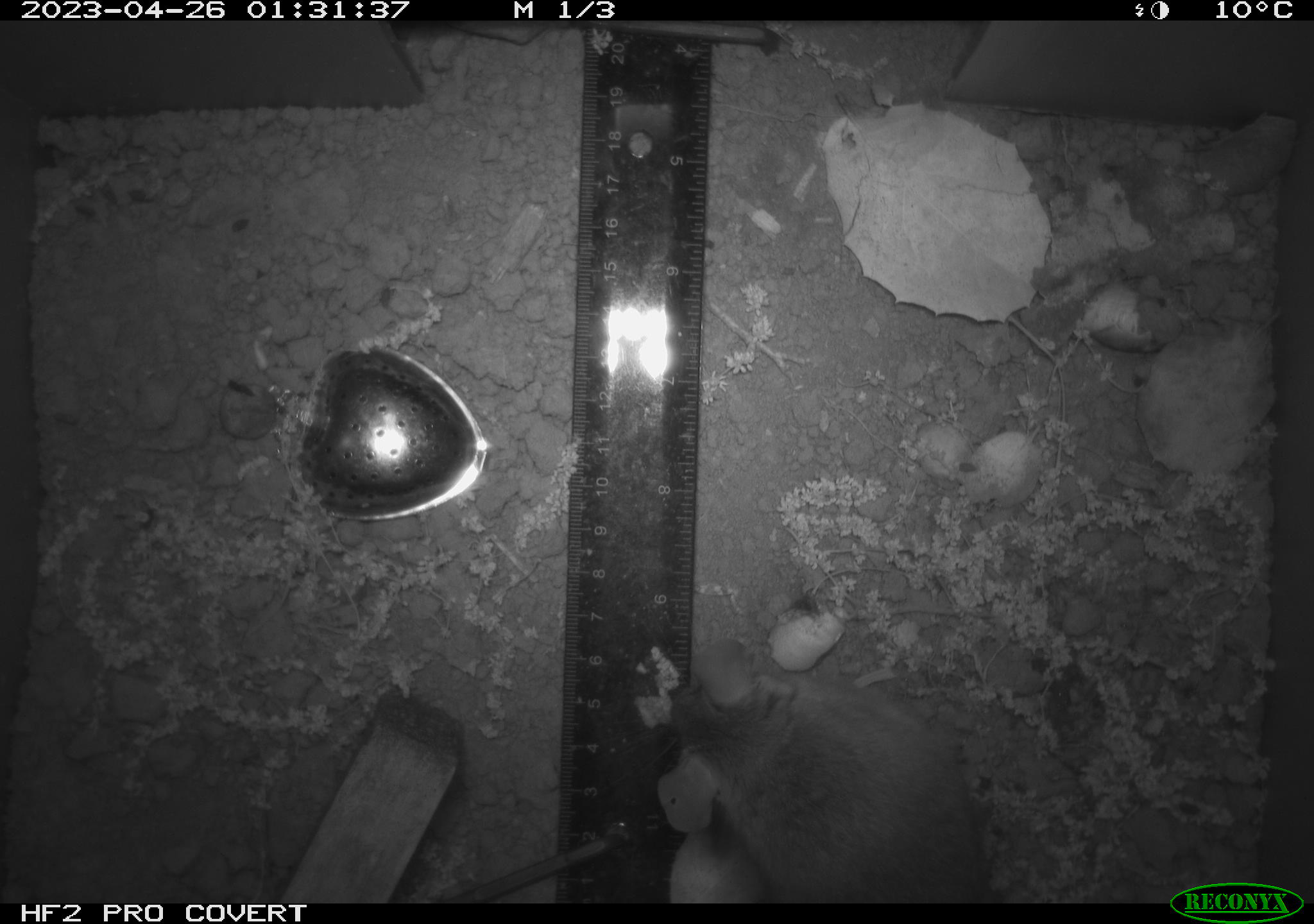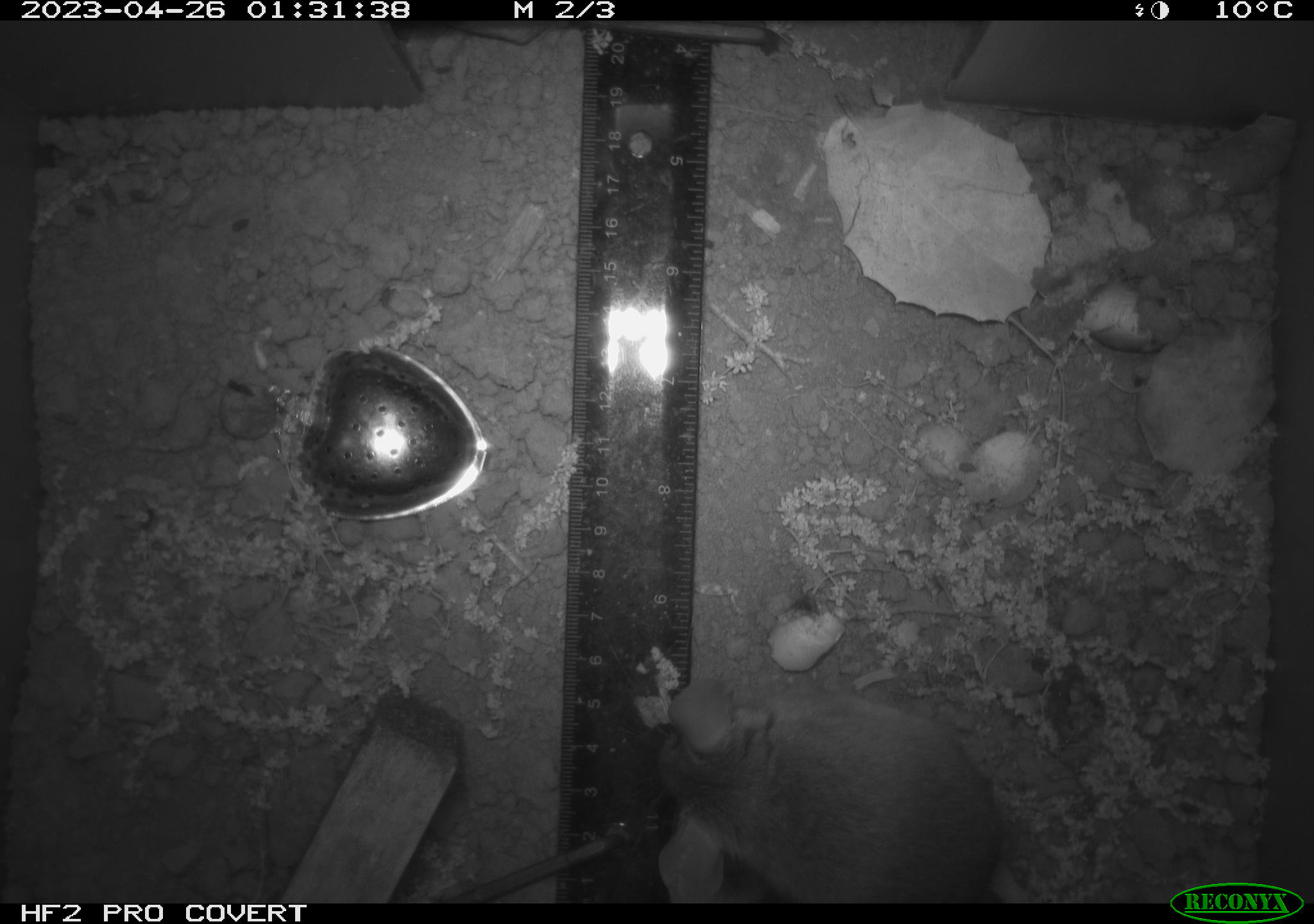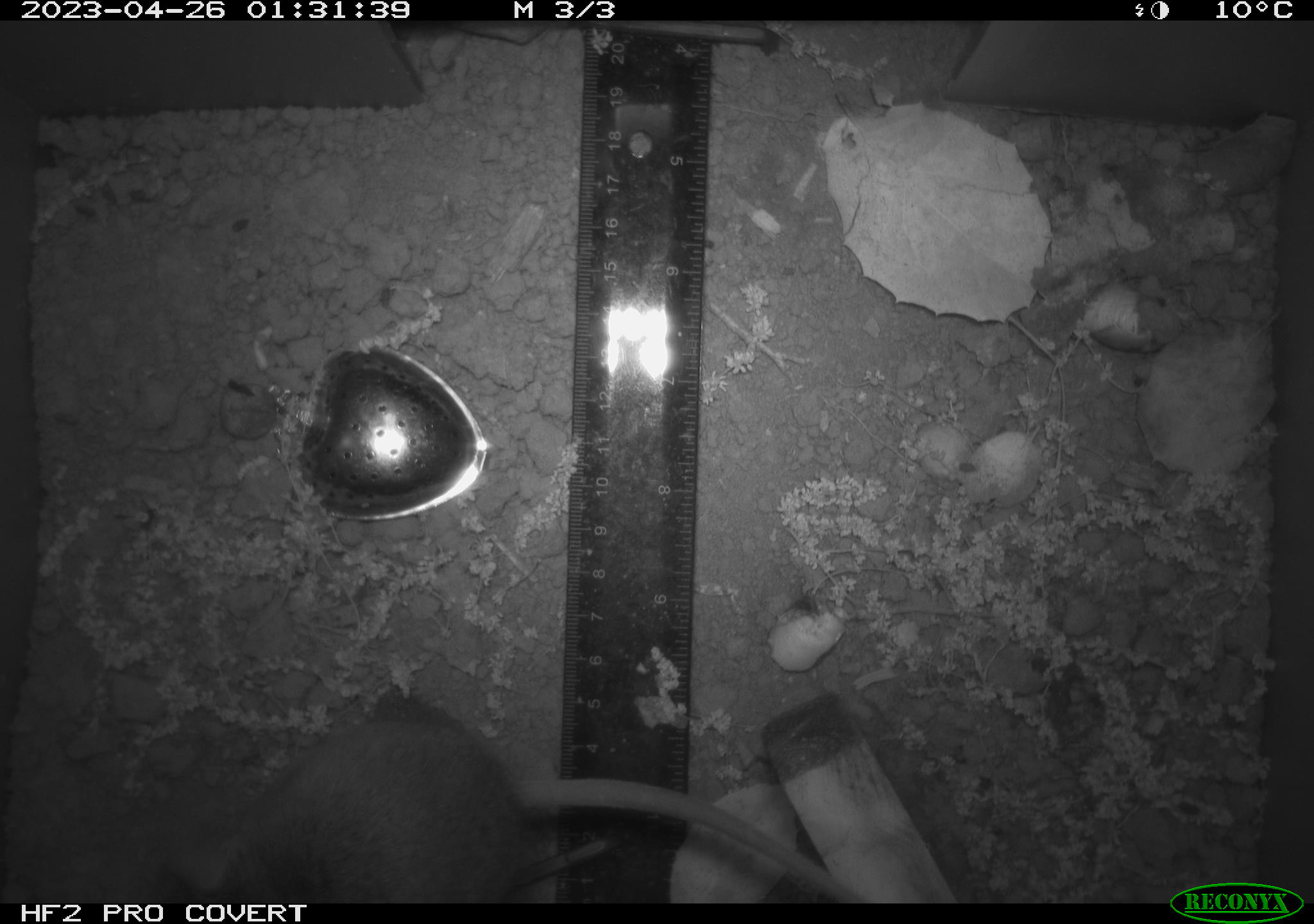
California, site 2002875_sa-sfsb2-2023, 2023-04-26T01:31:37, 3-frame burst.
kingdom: Animalia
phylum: Chordata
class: Mammalia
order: Rodentia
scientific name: Rodentia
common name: mouse species